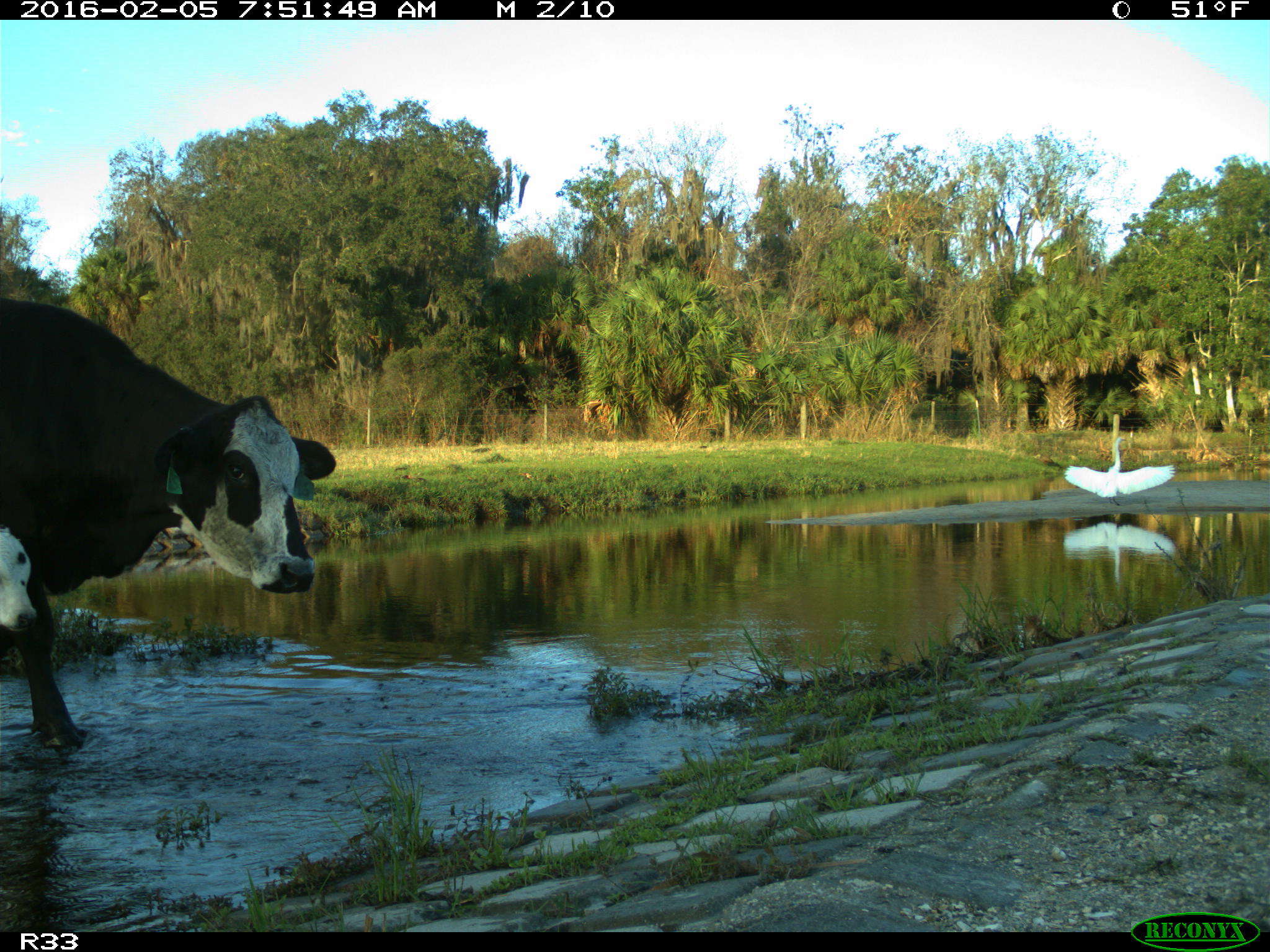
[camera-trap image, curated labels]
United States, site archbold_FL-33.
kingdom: Animalia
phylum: Chordata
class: Mammalia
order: Artiodactyla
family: Bovidae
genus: Bos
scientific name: Bos taurus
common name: domestic cow